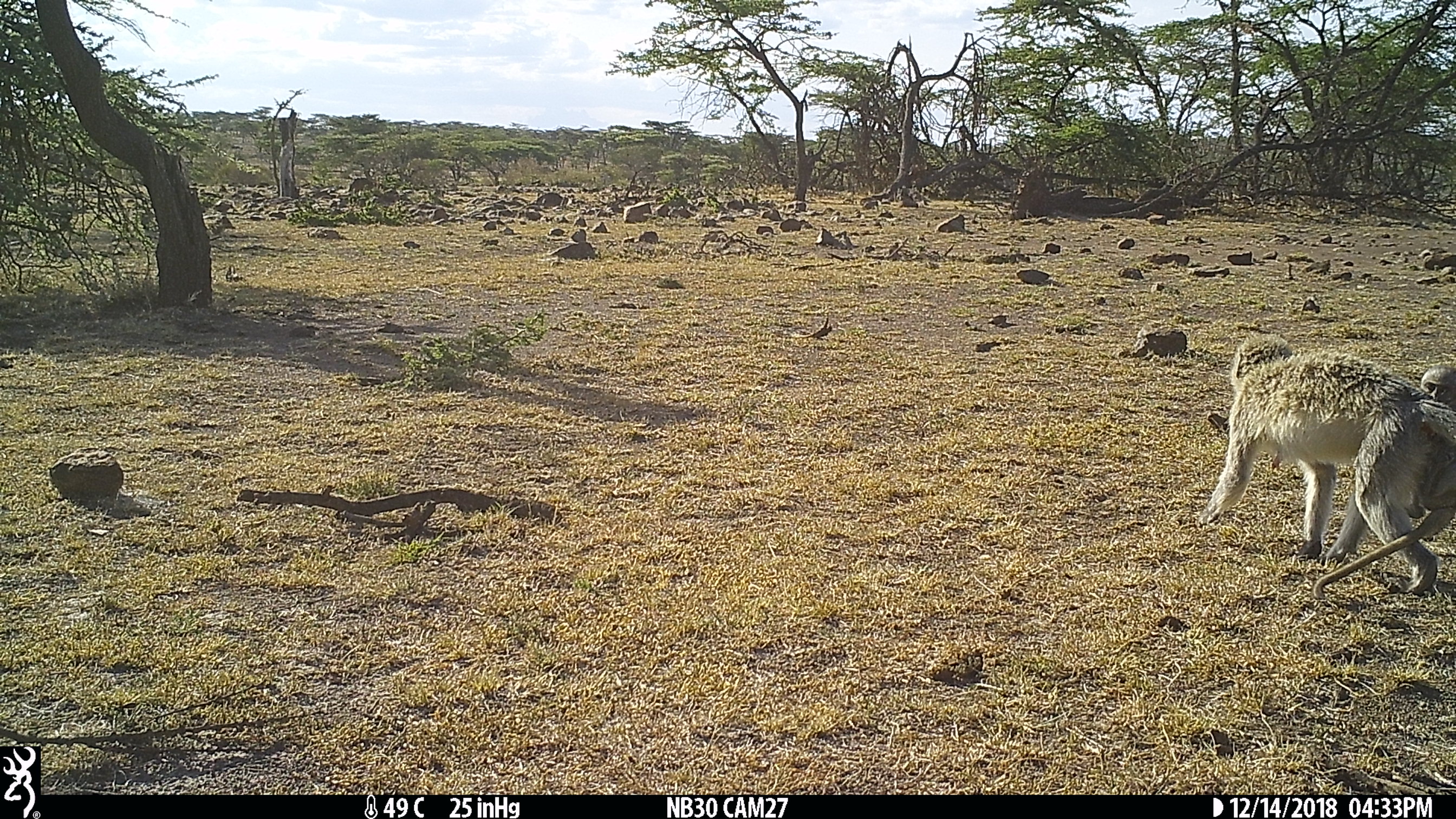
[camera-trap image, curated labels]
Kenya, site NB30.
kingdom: Animalia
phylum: Chordata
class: Mammalia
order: Primates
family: Cercopithecidae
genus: Chlorocebus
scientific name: Chlorocebus pygerythrus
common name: vervet monkey